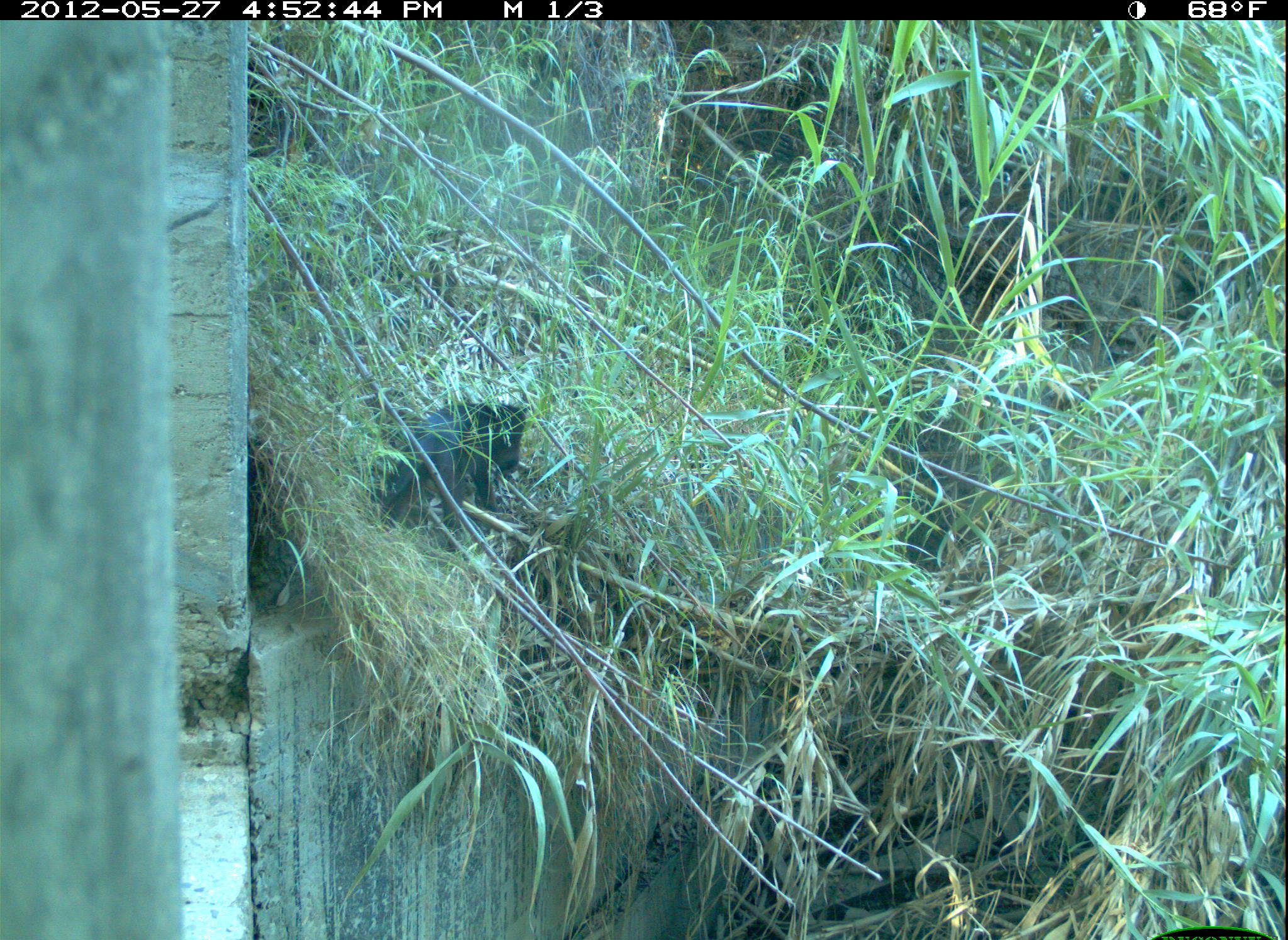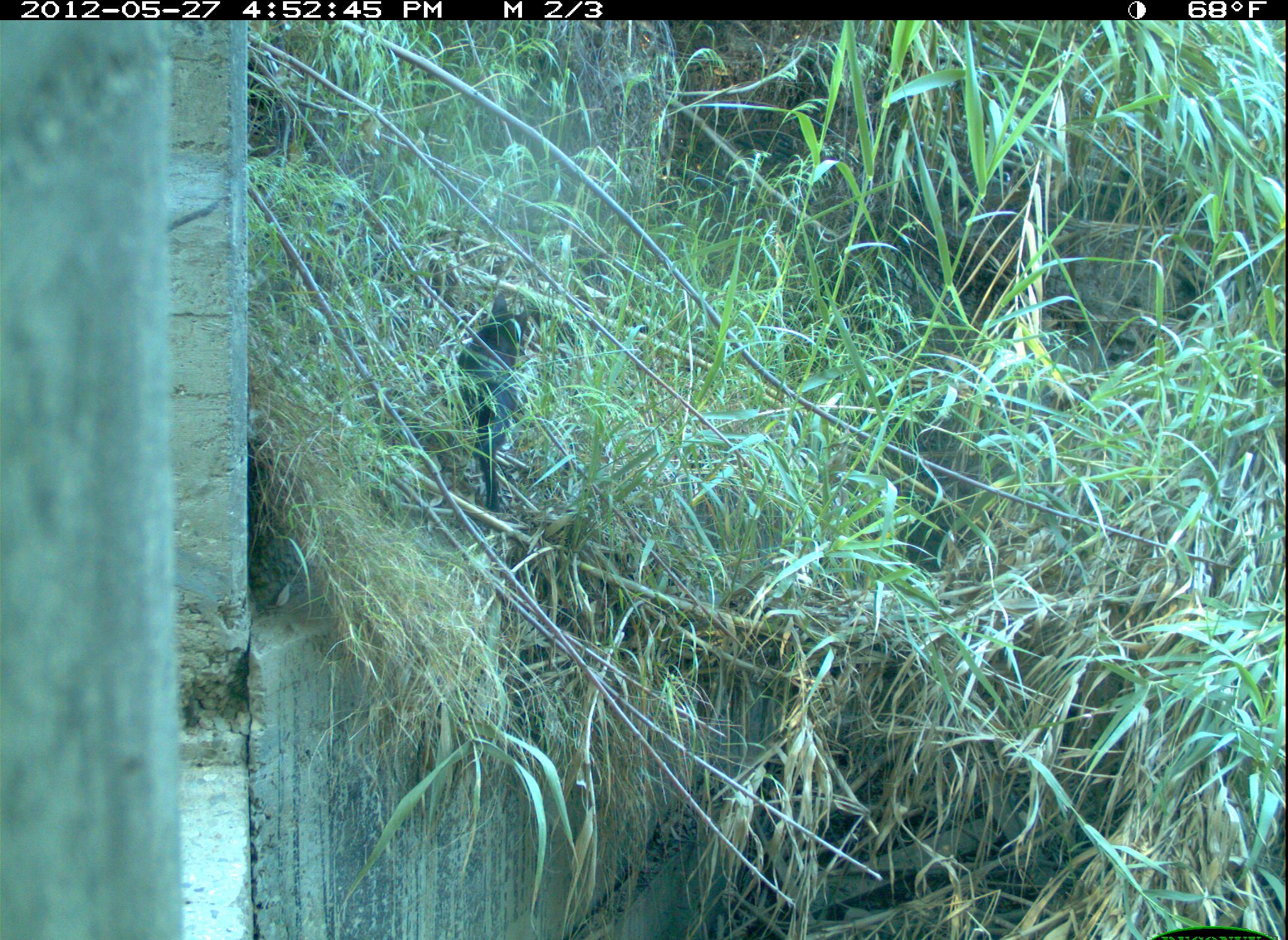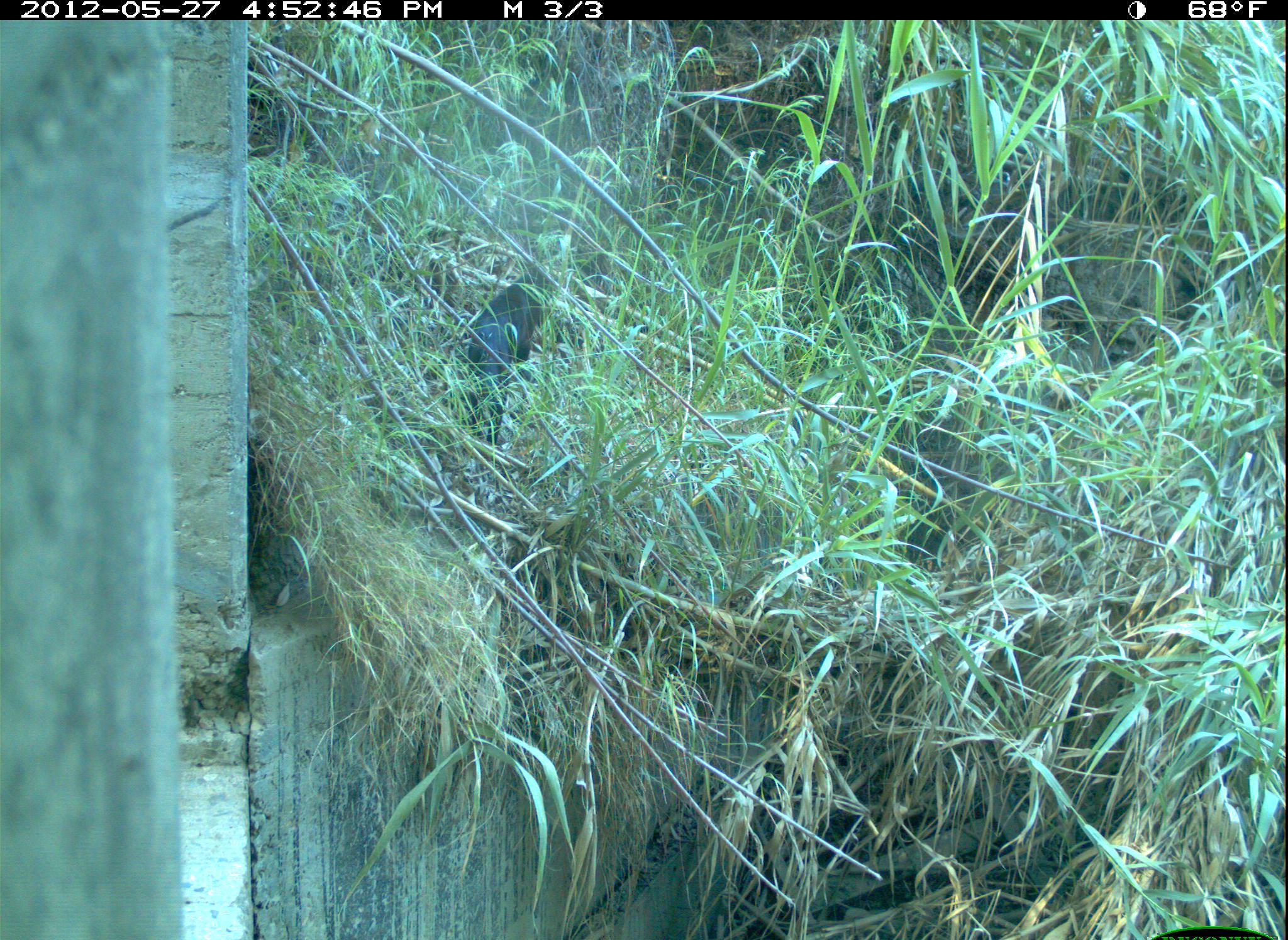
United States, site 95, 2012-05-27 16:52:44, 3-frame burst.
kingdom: Animalia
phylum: Chordata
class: Mammalia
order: Carnivora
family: Felidae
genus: Felis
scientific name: Felis catus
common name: cat